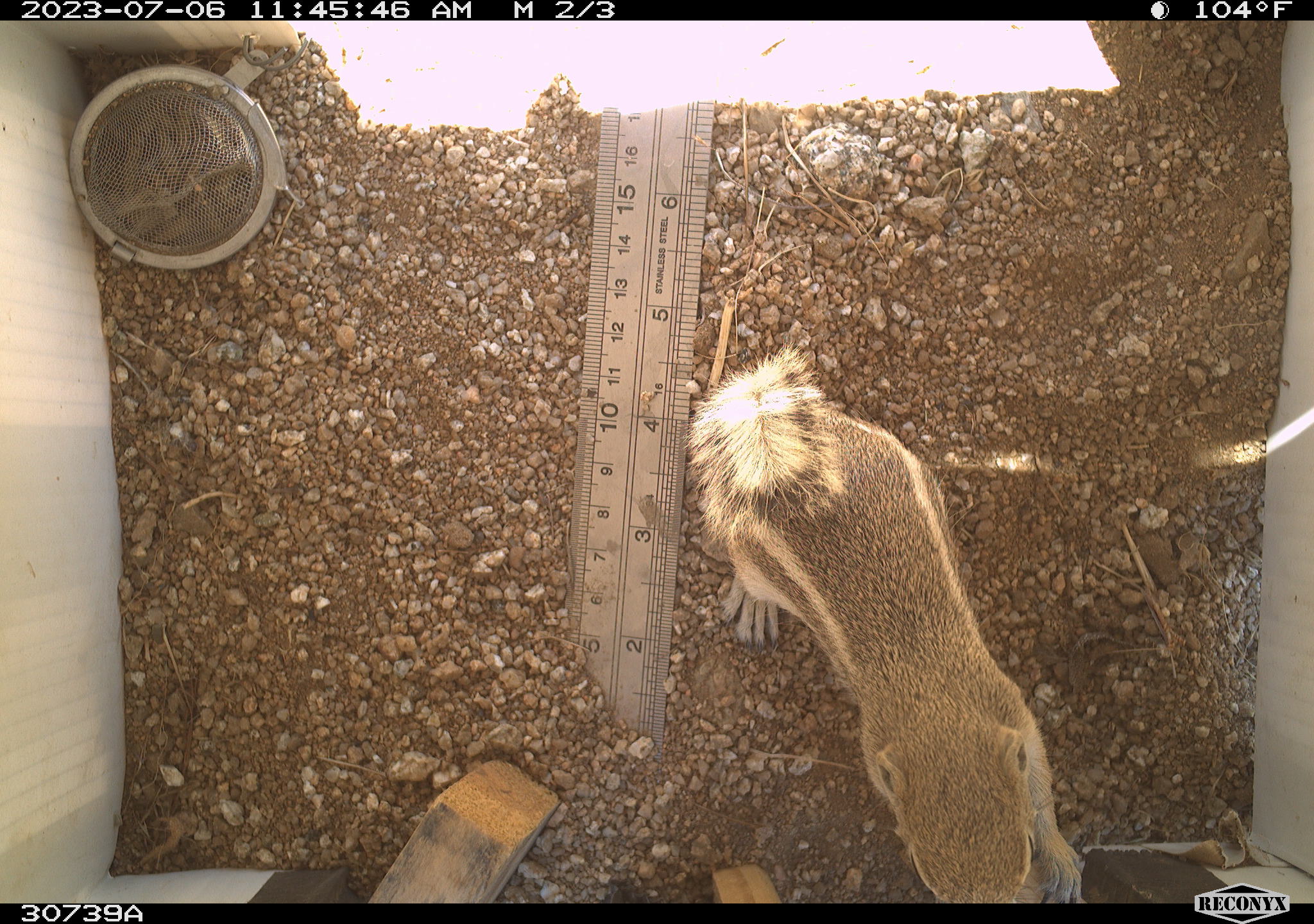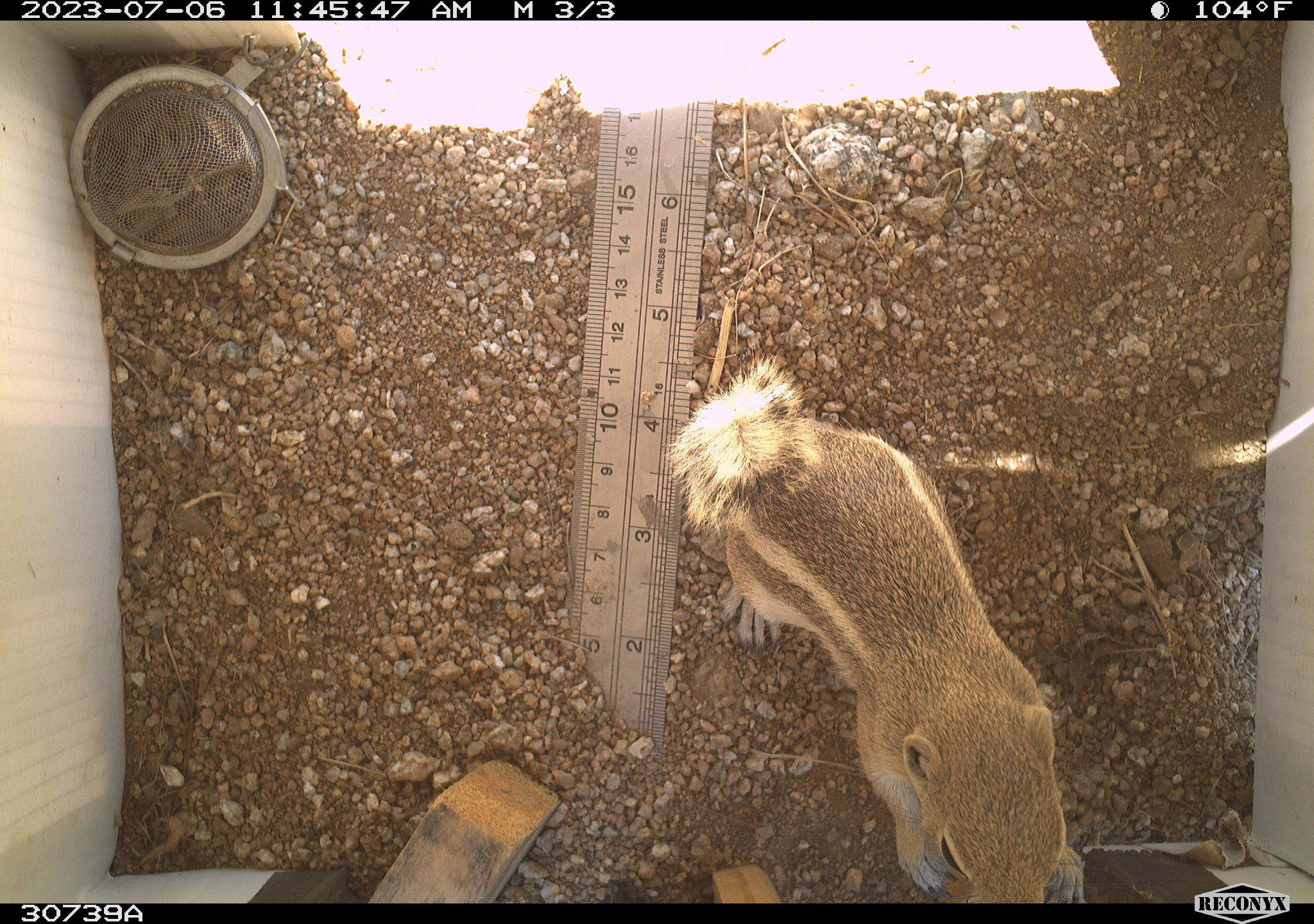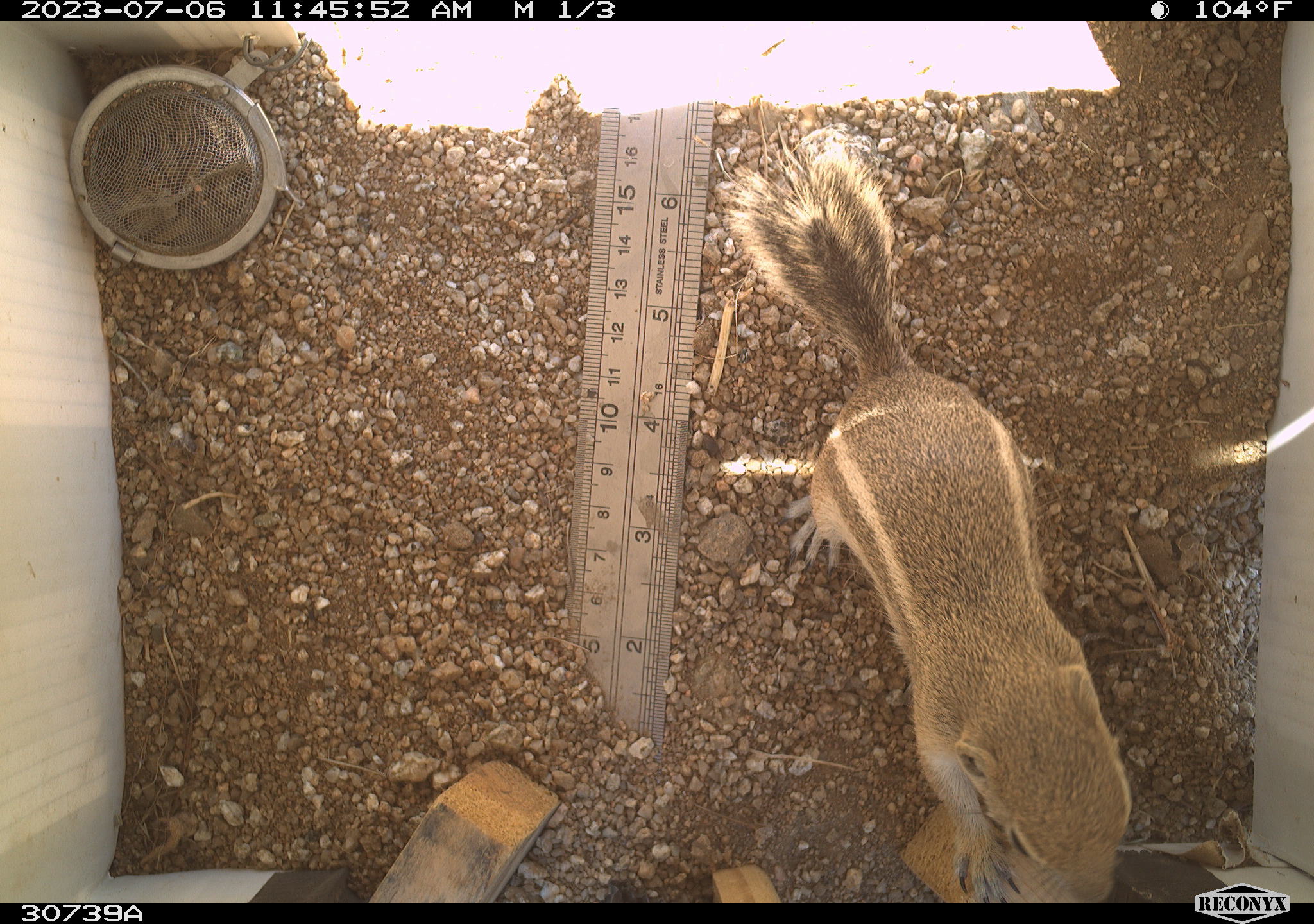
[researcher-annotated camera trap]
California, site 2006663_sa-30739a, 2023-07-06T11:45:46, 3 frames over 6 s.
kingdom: Animalia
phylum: Chordata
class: Mammalia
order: Rodentia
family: Sciuridae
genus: Ammospermophilus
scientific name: Ammospermophilus leucurus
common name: white-tailed antelope squirrel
White-tailed antelope squirrel (Ammospermophilus leucurus).